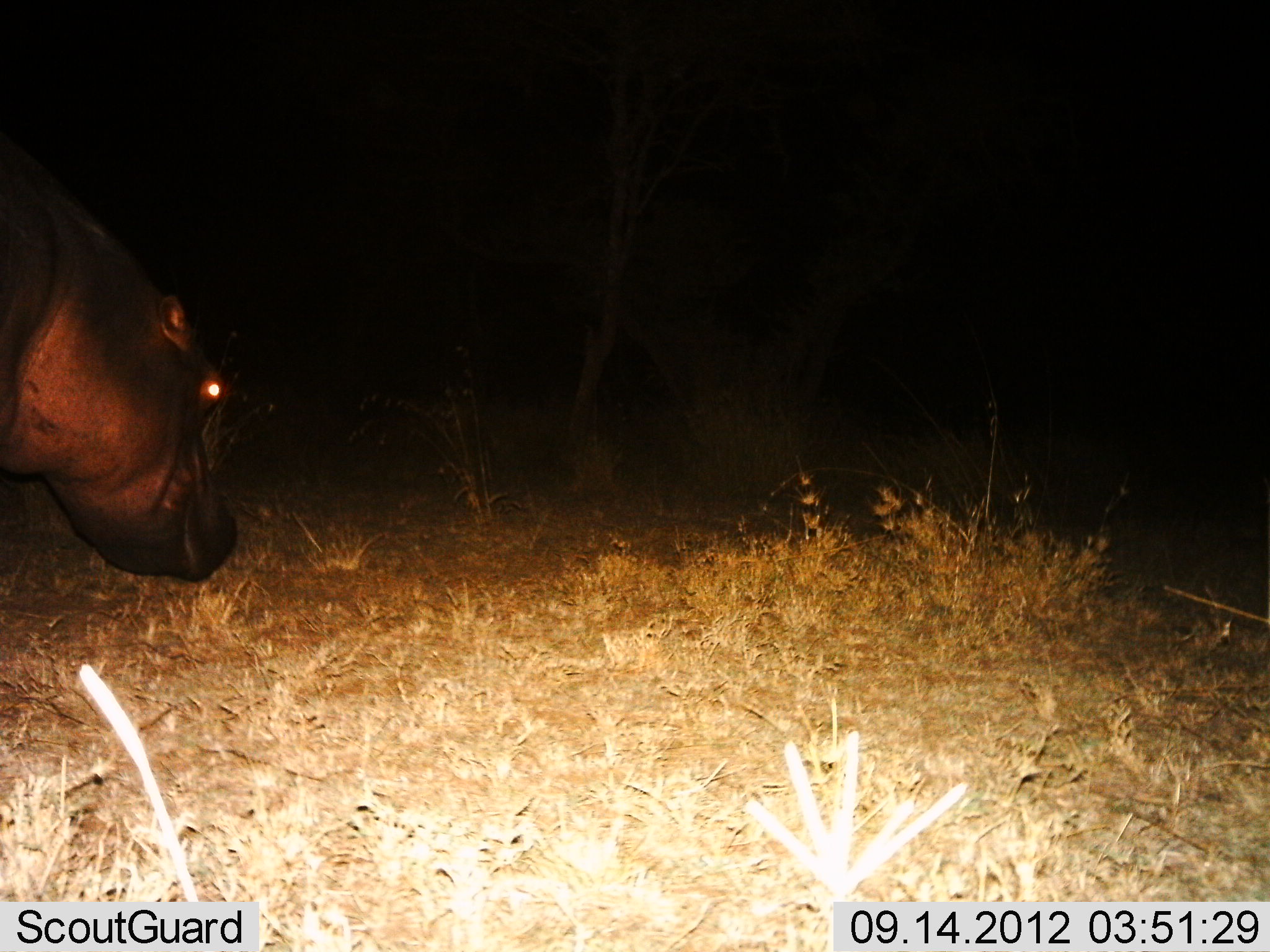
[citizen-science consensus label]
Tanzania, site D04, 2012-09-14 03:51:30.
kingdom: Animalia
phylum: Chordata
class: Mammalia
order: Artiodactyla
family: Hippopotamidae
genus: Hippopotamus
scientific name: Hippopotamus amphibius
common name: hippopotamus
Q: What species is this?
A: Hippopotamus (Hippopotamus amphibius).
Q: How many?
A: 1.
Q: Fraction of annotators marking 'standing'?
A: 50%.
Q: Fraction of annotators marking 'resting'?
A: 0%.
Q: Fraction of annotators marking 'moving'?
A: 40%.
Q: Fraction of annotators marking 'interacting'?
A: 0%.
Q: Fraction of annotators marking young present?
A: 0%.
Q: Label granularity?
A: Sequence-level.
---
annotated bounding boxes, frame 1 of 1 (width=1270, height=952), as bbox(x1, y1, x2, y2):
animal: bbox(2, 135, 242, 587)